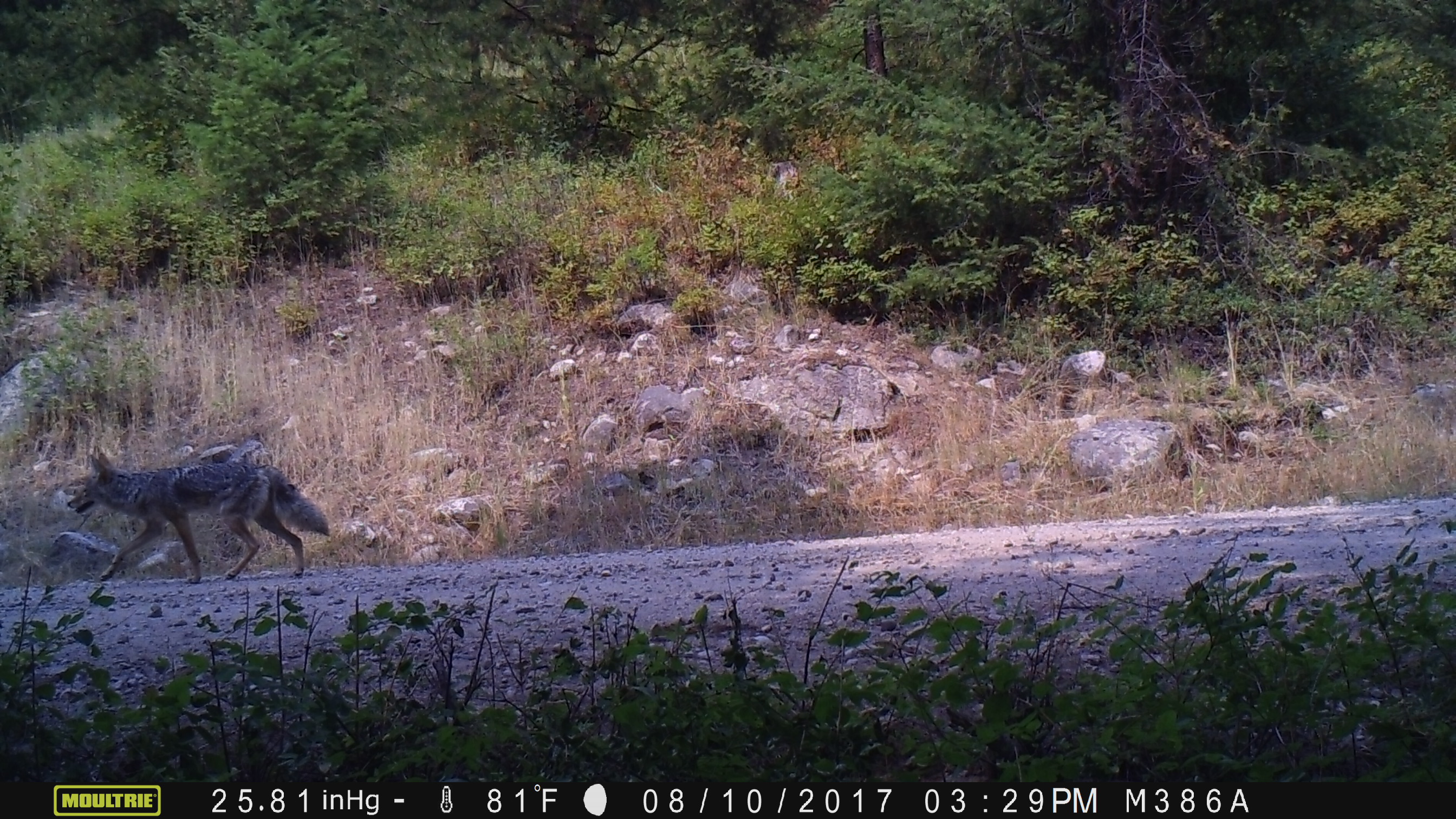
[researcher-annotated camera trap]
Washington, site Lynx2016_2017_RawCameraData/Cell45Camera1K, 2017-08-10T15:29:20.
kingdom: Animalia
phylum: Chordata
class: Mammalia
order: Carnivora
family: Canidae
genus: Canis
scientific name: Canis latrans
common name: coyote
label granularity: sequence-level